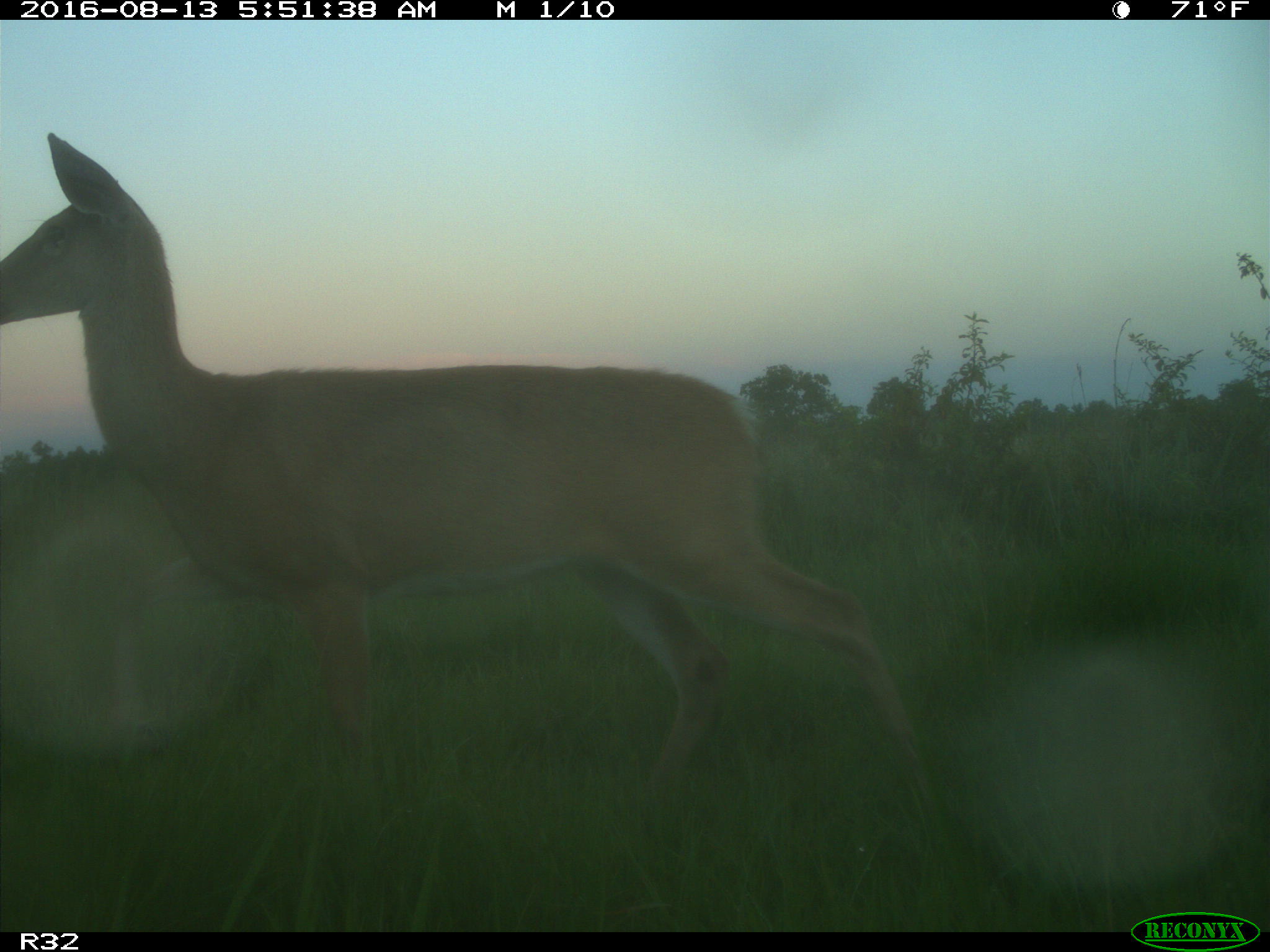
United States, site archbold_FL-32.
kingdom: Animalia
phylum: Chordata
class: Mammalia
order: Artiodactyla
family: Cervidae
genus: Odocoileus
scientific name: Odocoileus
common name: deer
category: unidentified deer